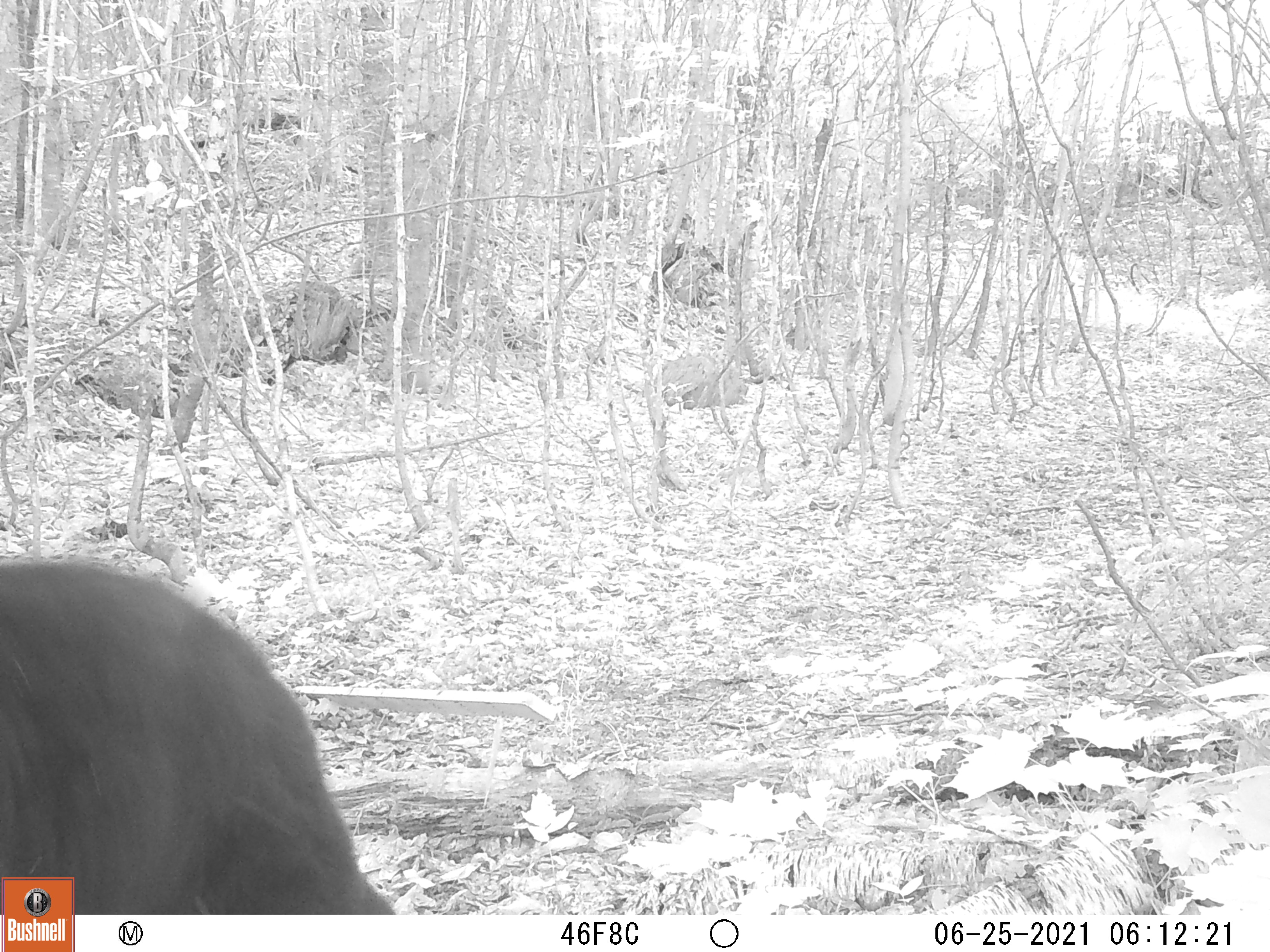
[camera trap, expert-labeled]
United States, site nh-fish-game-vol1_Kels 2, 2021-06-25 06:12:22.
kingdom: Animalia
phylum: Chordata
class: Mammalia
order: Carnivora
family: Ursidae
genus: Ursus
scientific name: Ursus americanus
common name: black bear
Black bear (Ursus americanus).